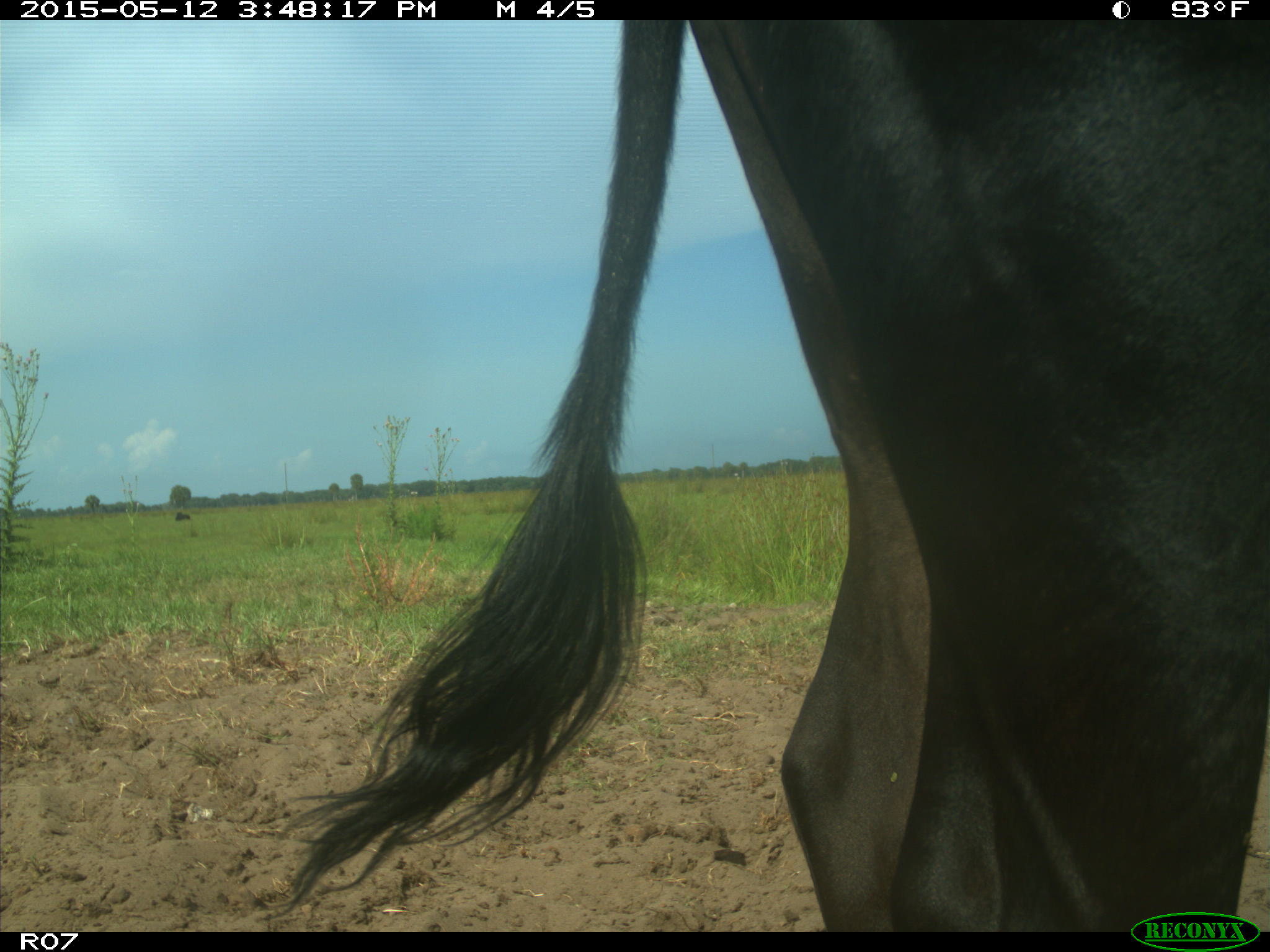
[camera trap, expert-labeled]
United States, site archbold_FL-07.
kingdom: Animalia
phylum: Chordata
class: Mammalia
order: Artiodactyla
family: Bovidae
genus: Bos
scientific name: Bos taurus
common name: domestic cow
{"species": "Bos taurus (domestic cow)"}